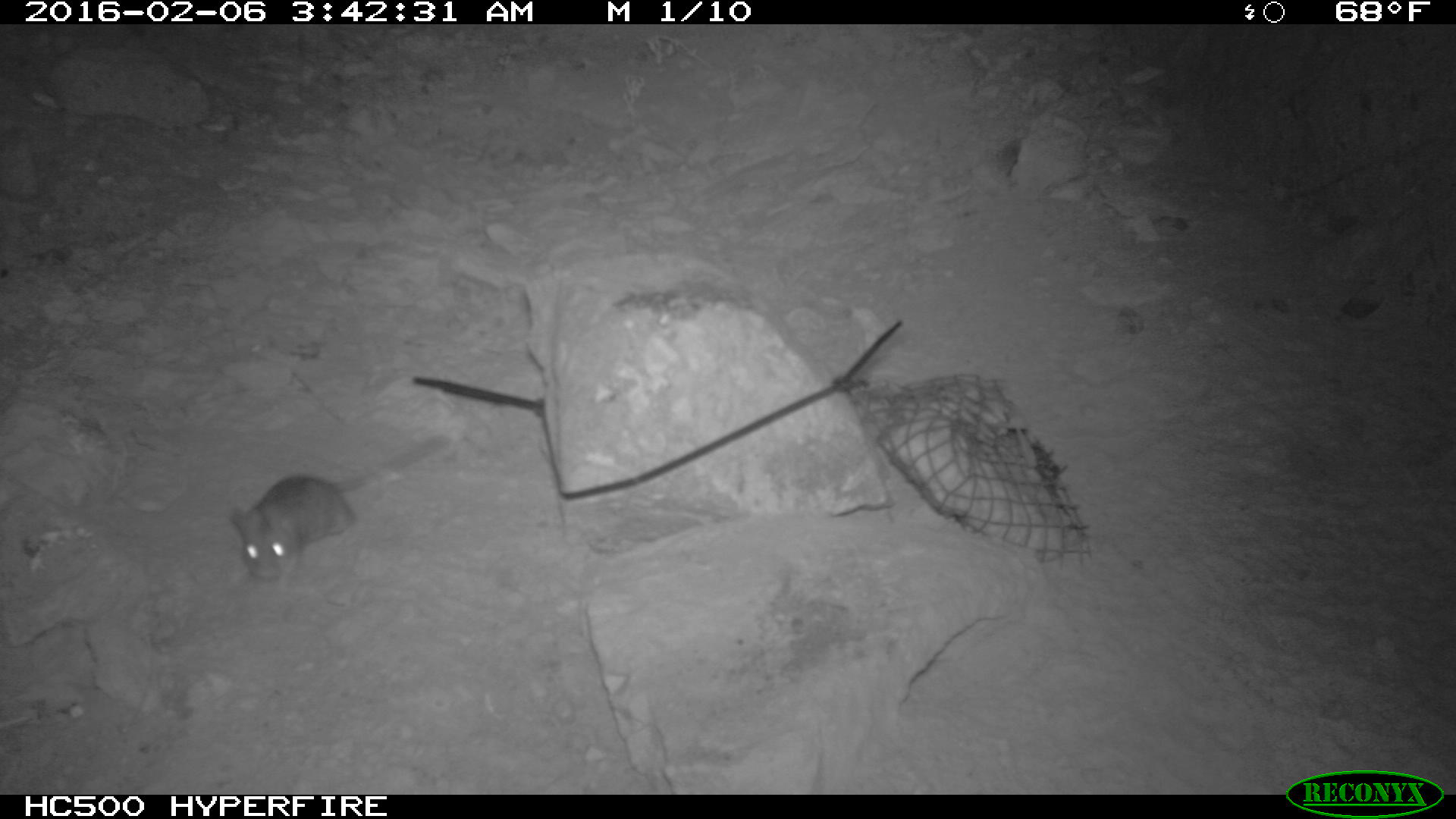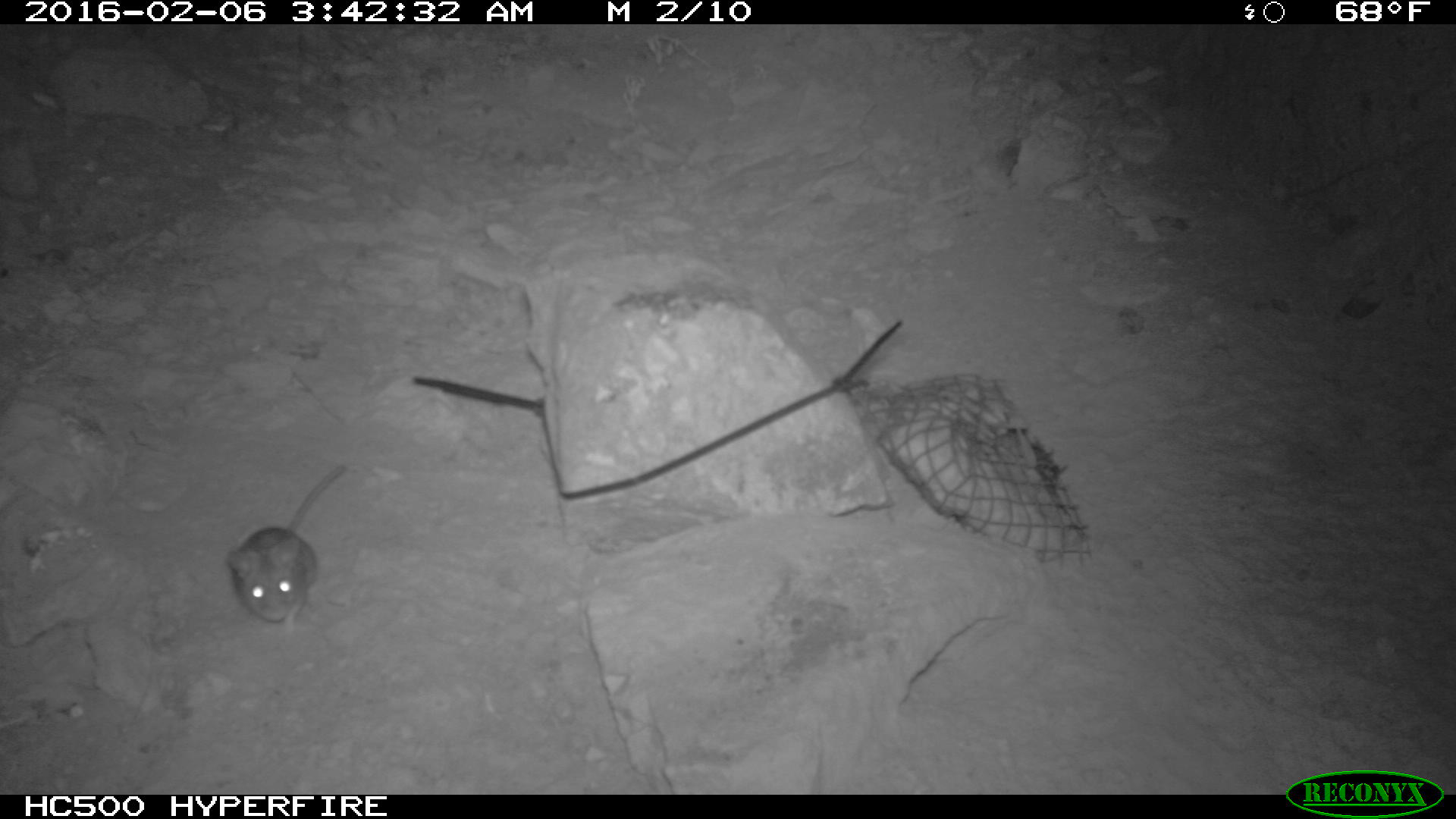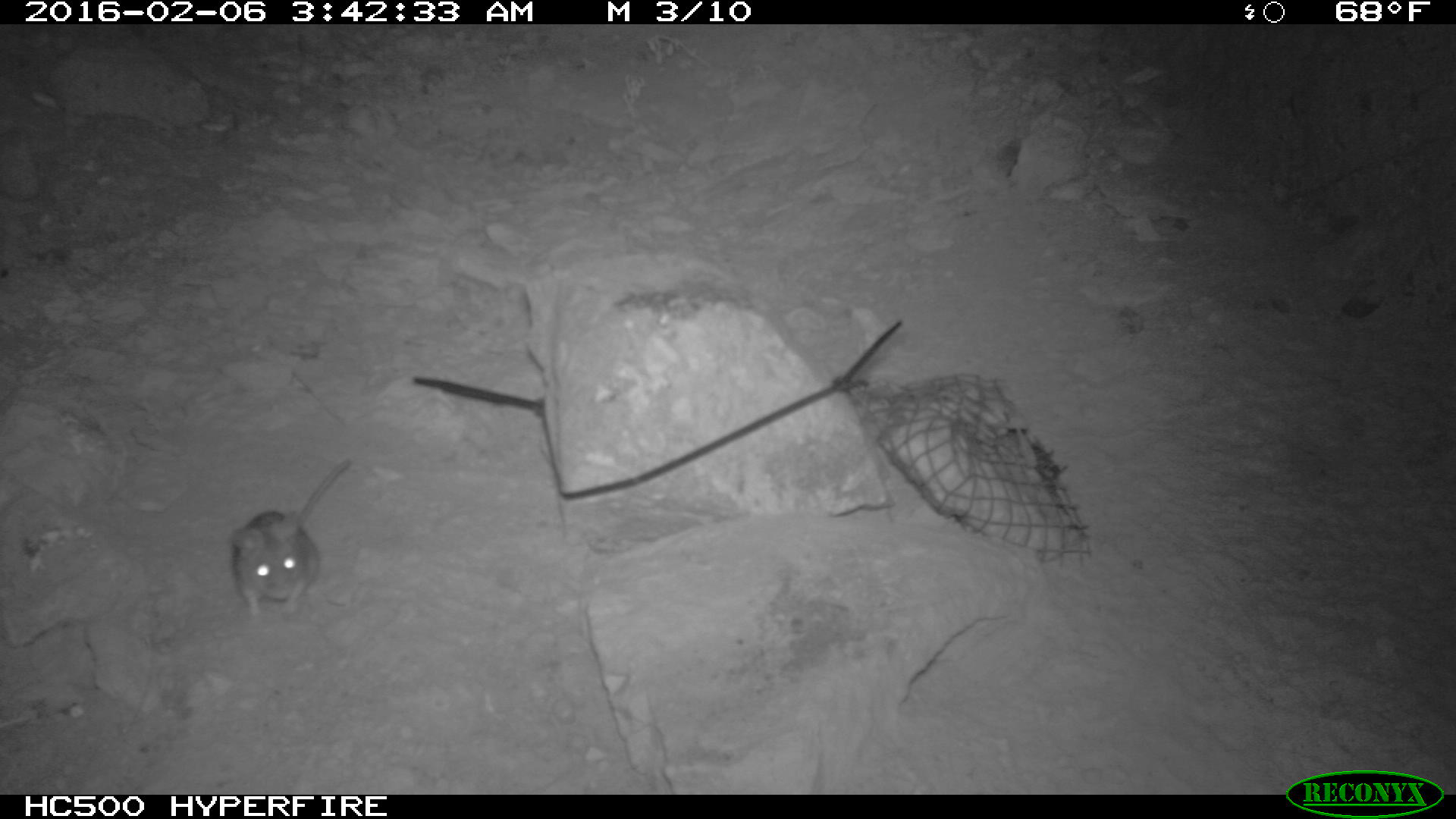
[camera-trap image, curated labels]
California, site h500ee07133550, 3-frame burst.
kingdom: Animalia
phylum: Chordata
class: Mammalia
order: Rodentia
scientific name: Rodentia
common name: rodent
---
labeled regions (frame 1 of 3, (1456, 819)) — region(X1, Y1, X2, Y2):
rodent: region(229, 427, 450, 587)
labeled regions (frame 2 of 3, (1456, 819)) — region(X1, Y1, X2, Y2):
rodent: region(230, 464, 346, 635)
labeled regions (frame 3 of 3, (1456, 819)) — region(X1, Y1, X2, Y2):
rodent: region(228, 456, 352, 616)